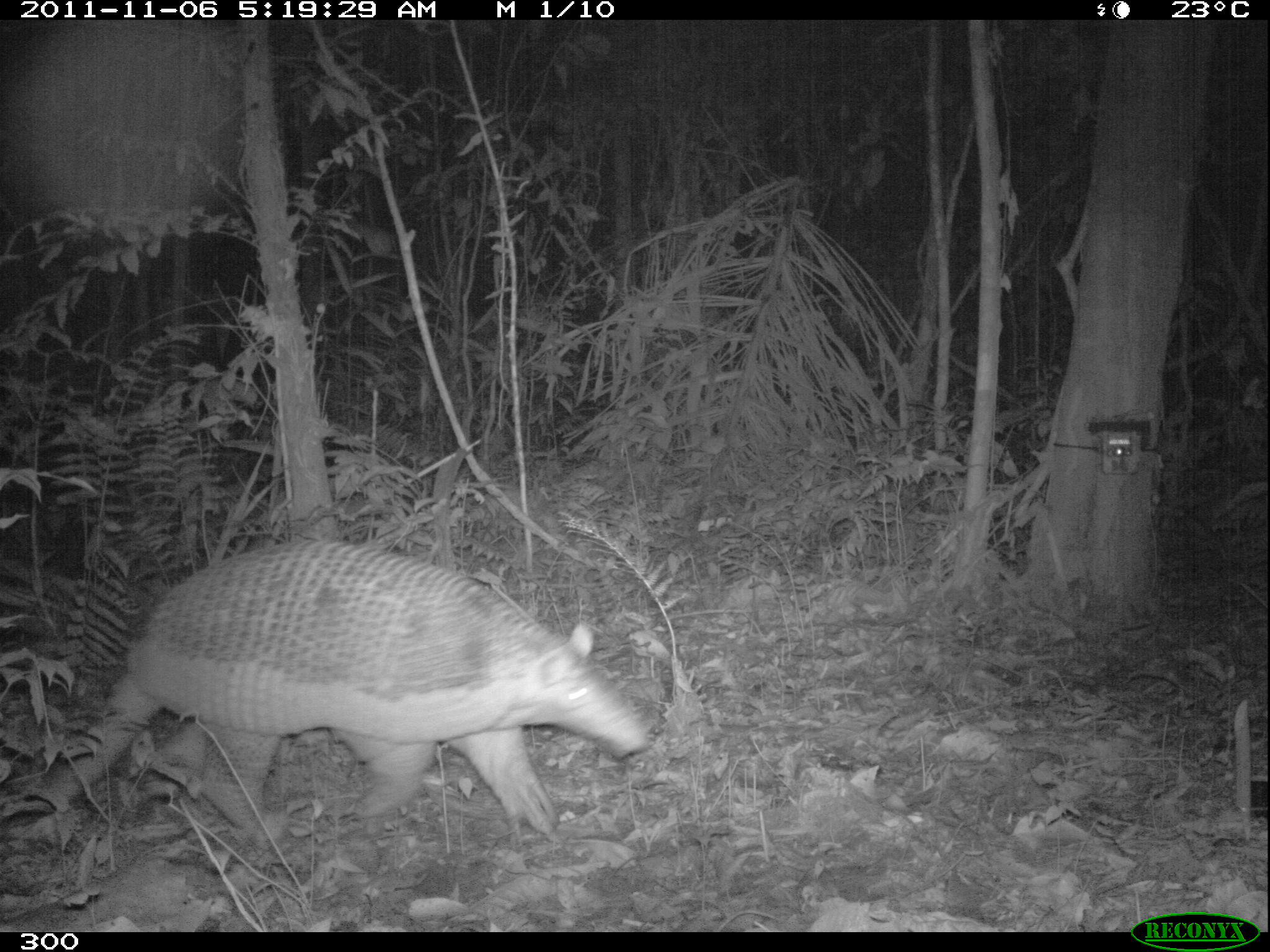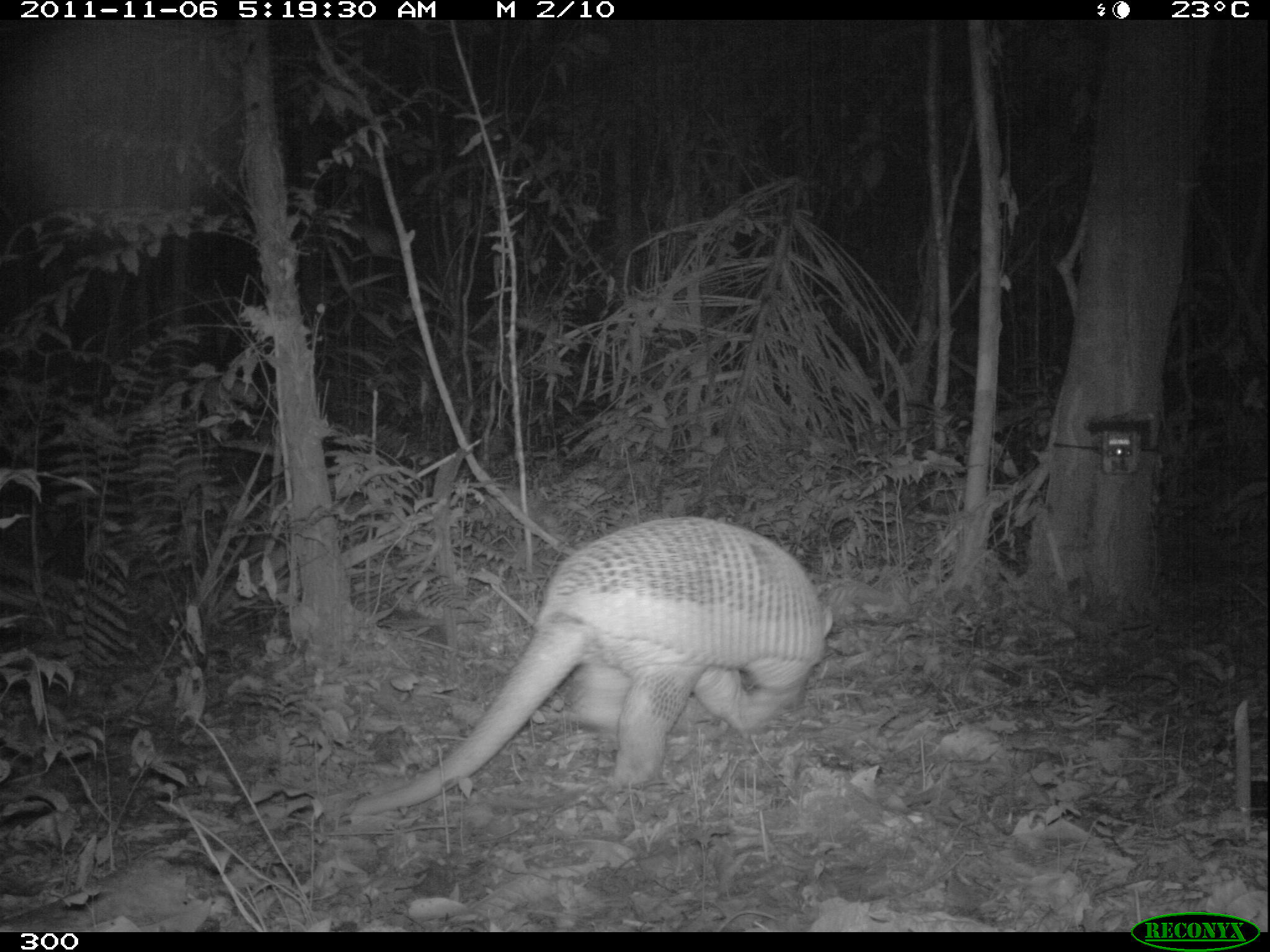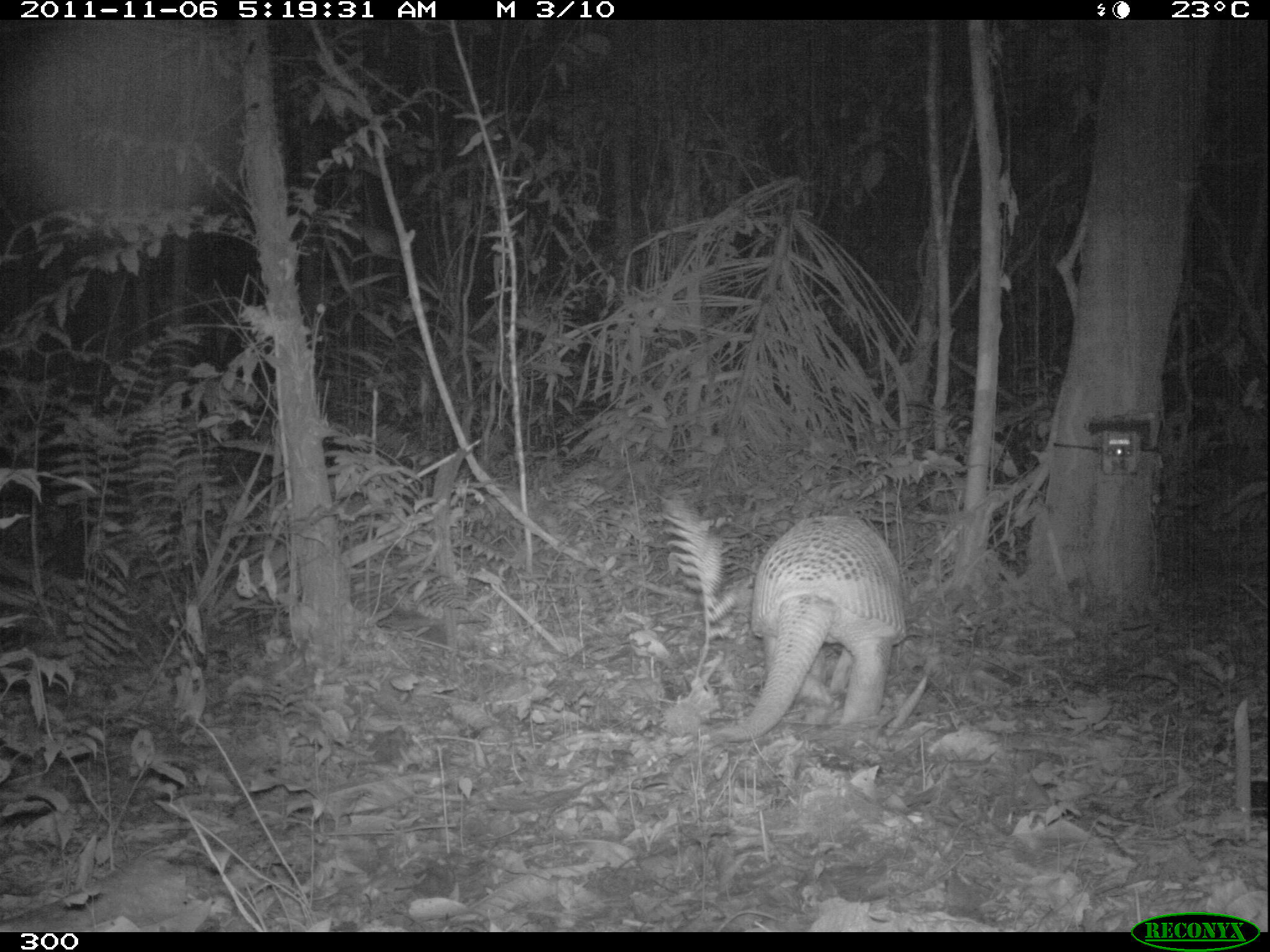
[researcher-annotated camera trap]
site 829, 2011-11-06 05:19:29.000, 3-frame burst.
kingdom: Animalia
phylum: Chordata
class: Mammalia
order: Cingulata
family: Chlamyphoridae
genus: Priodontes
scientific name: Priodontes maximus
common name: giant armadillo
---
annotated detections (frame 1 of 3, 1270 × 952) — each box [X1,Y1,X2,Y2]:
priodontes maximus: [40,539,650,832]